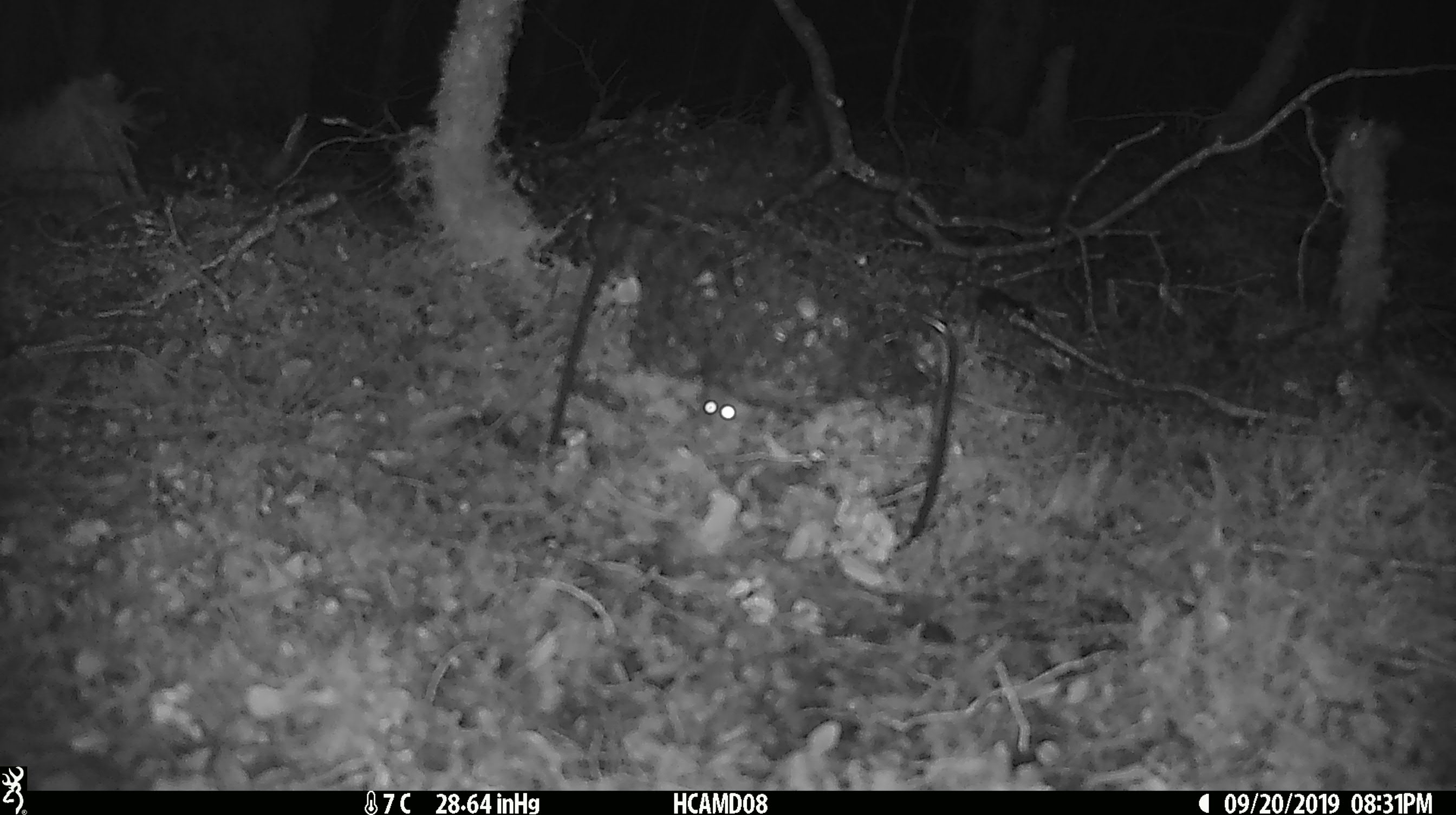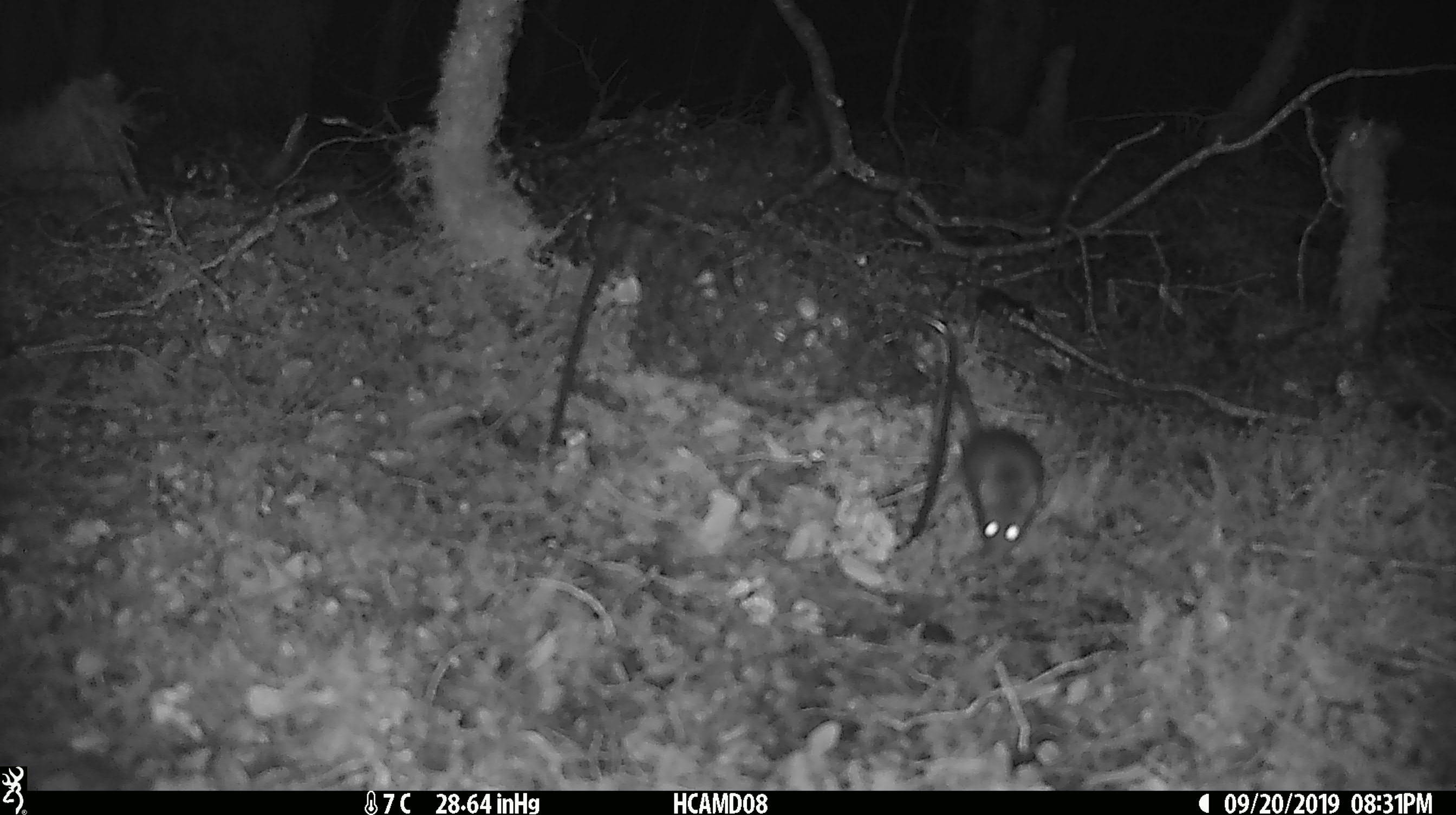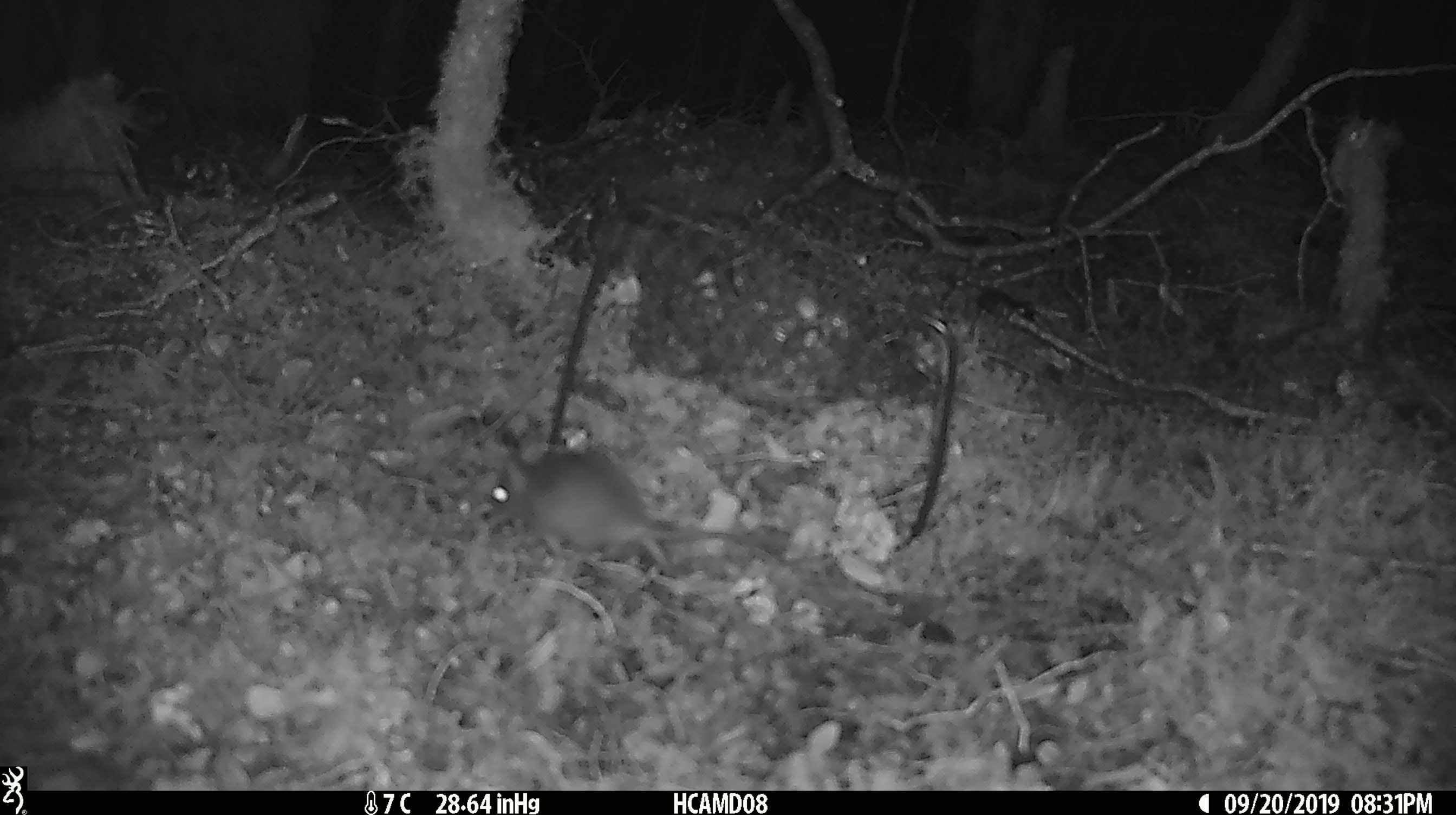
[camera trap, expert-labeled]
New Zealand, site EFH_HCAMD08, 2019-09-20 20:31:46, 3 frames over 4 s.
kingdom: Animalia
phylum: Chordata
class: Mammalia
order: Rodentia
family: Muridae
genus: Mus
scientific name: Mus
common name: mouse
Mouse (Mus).